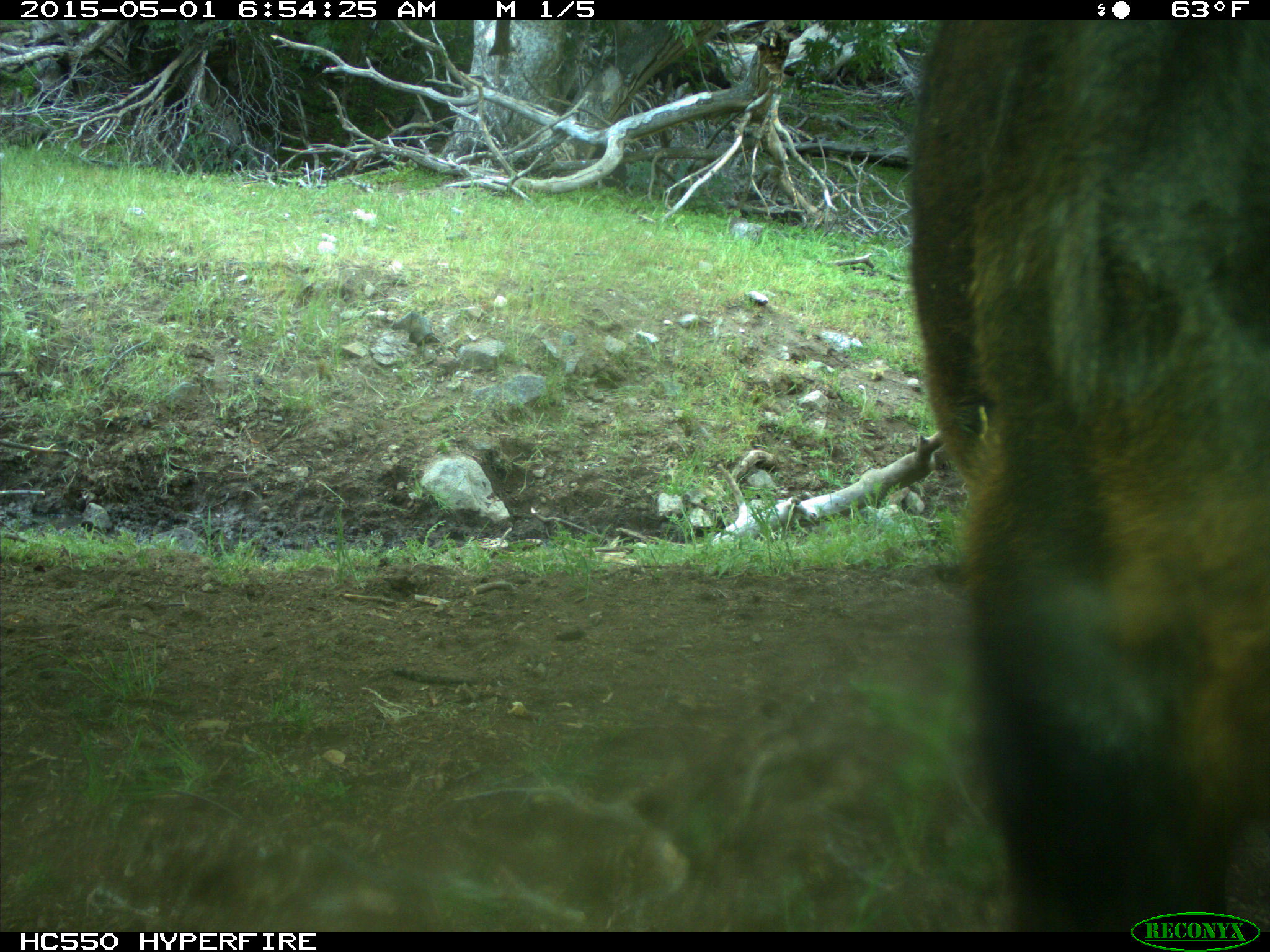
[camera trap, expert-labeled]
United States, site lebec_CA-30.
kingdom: Animalia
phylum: Chordata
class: Mammalia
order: Artiodactyla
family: Bovidae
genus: Bos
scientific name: Bos taurus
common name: domestic cow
Bos taurus (domestic cow).